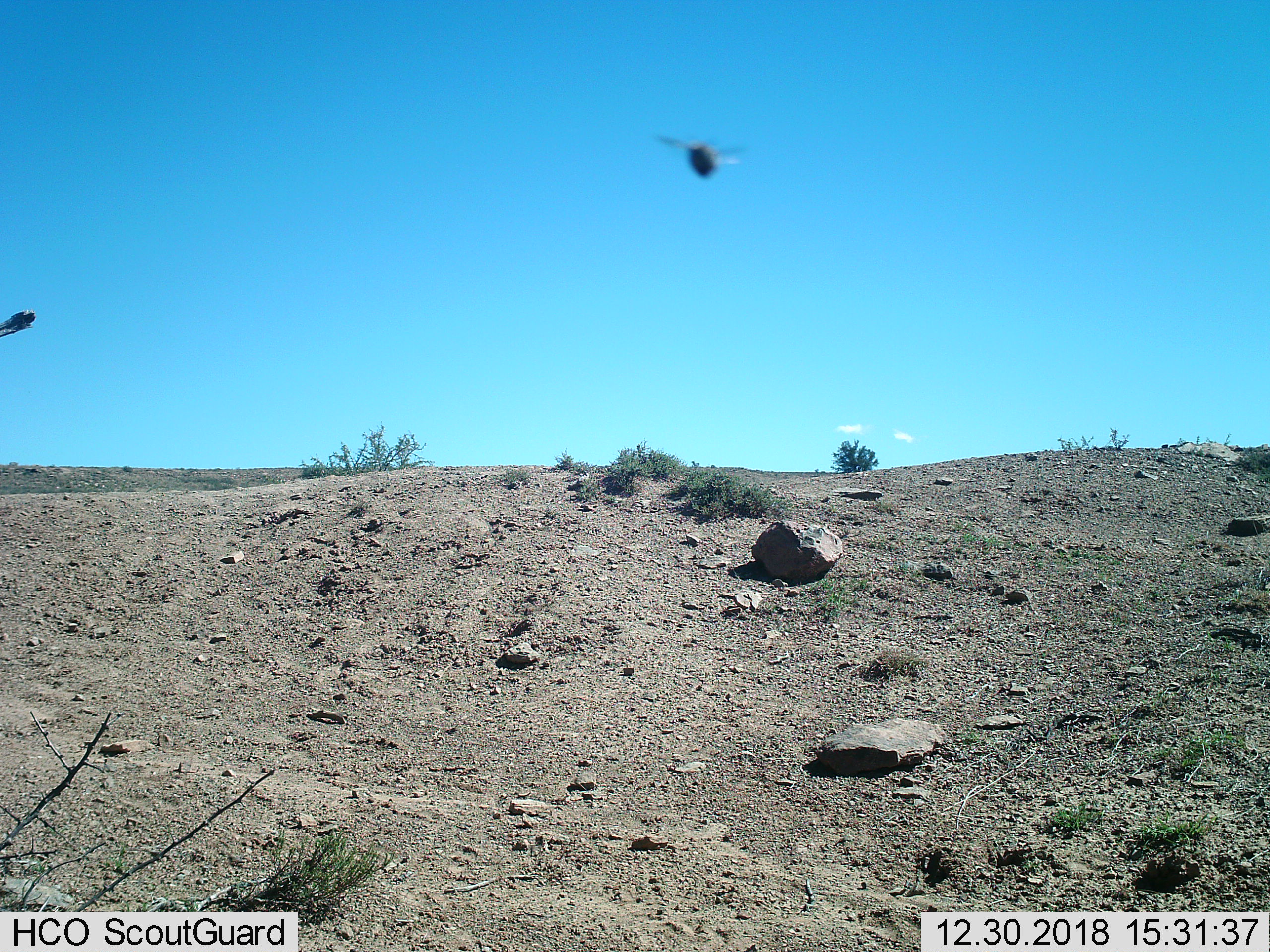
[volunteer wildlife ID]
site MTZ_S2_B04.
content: unidentified animal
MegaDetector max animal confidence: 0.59